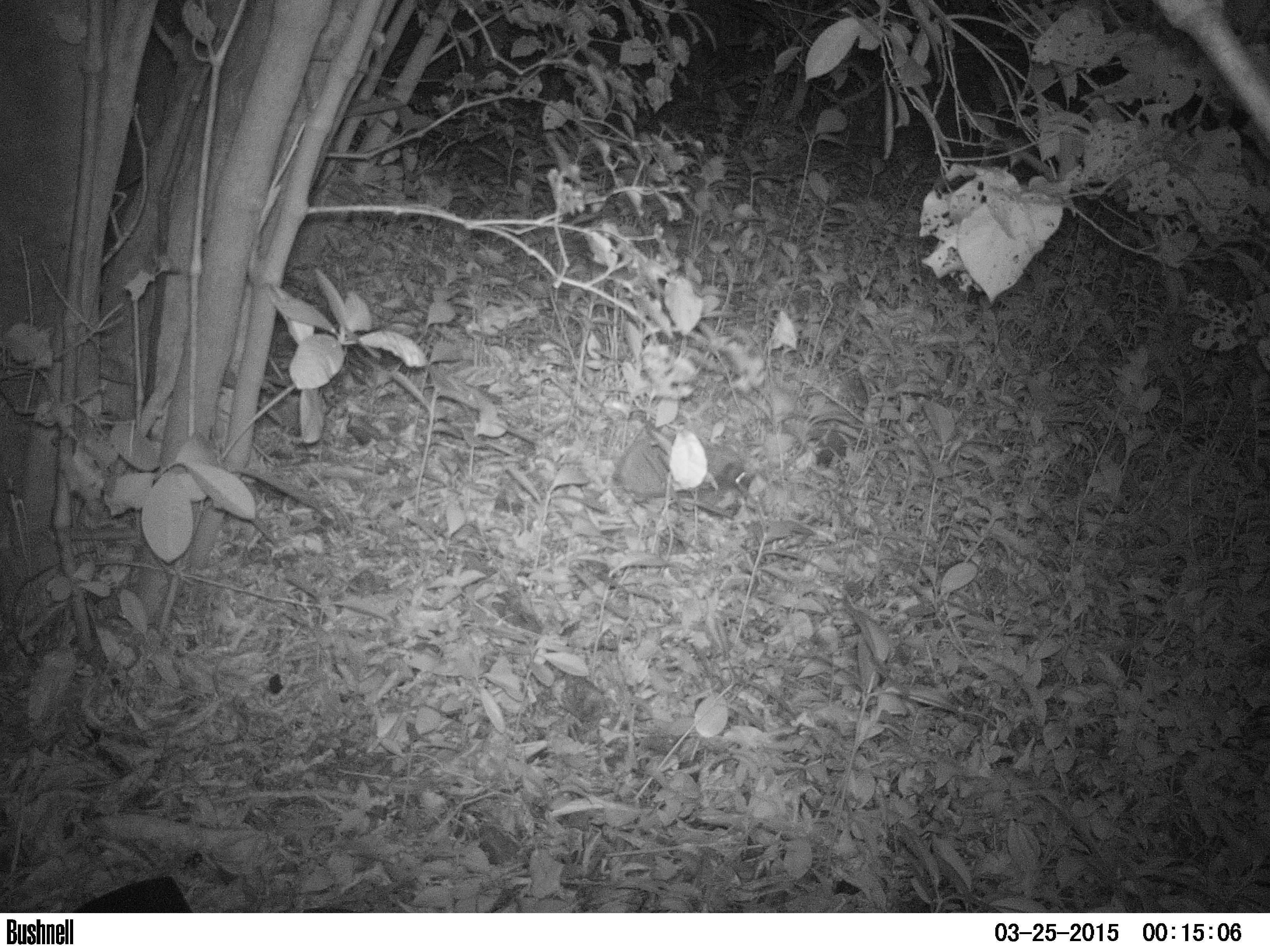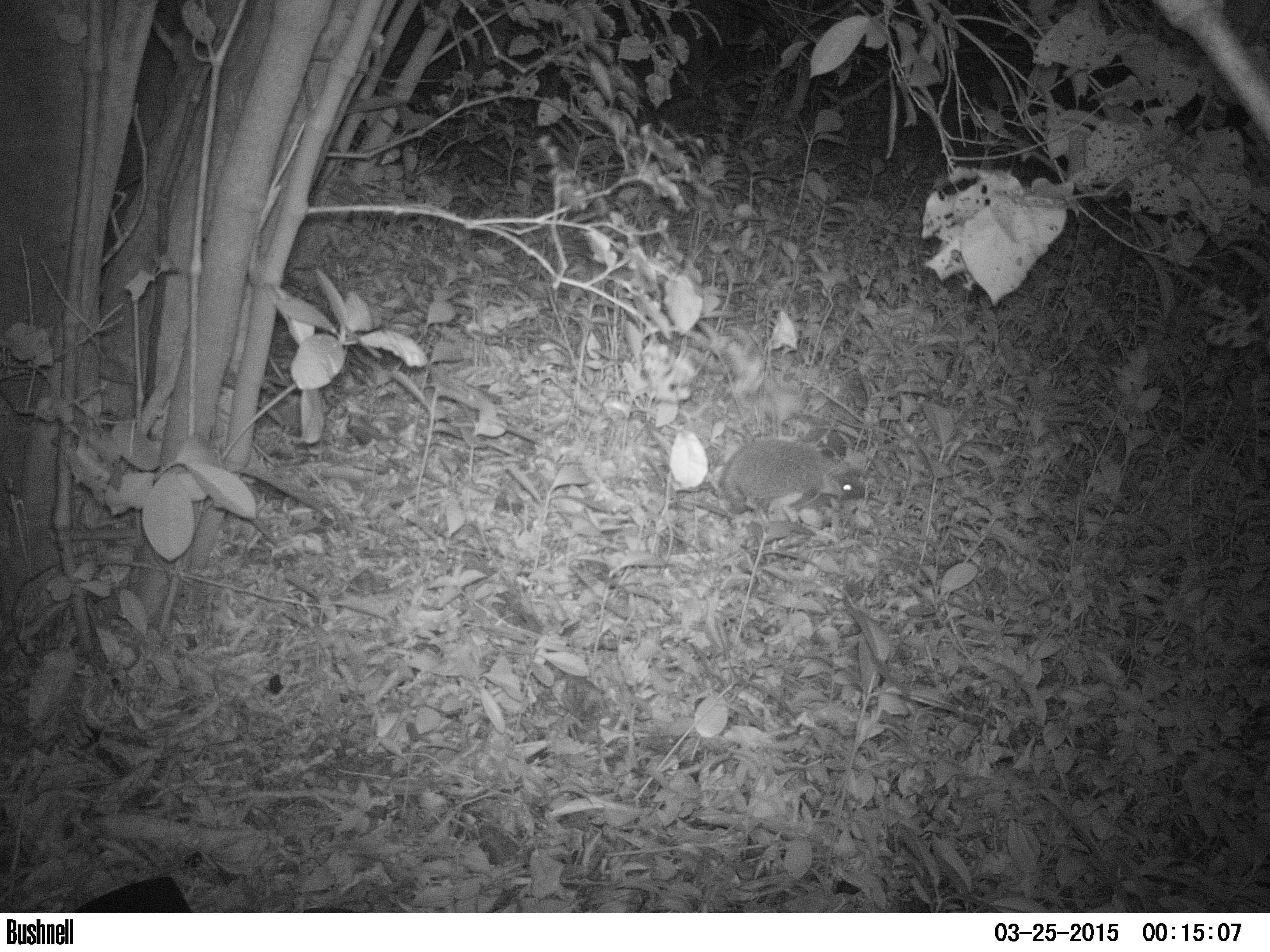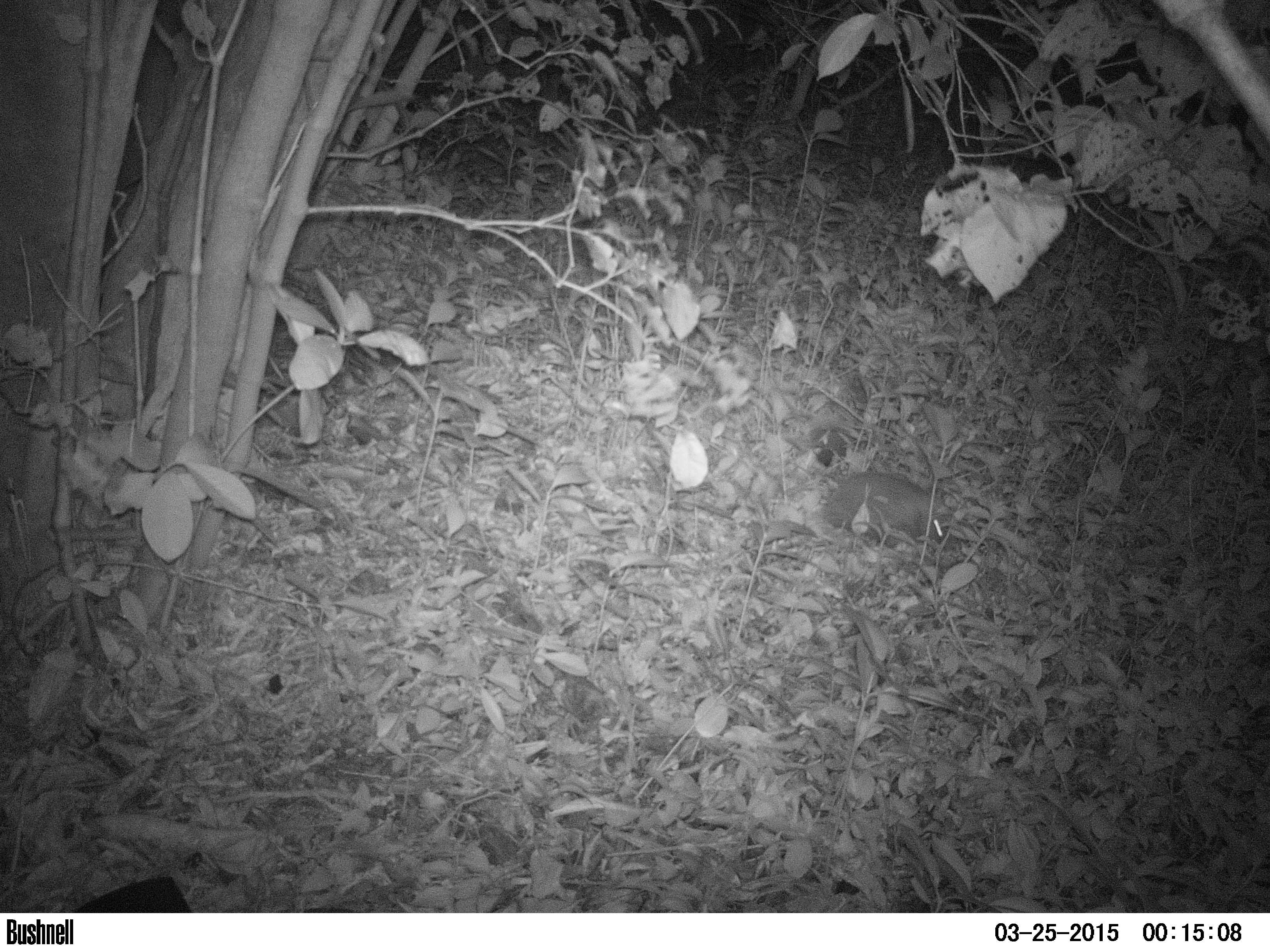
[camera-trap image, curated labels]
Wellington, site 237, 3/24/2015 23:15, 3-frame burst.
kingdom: Animalia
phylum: Chordata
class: Mammalia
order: Eulipotyphla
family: Erinaceidae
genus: Erinaceus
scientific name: Erinaceus europaeus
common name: hedgehog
Hedgehog (Erinaceus europaeus).